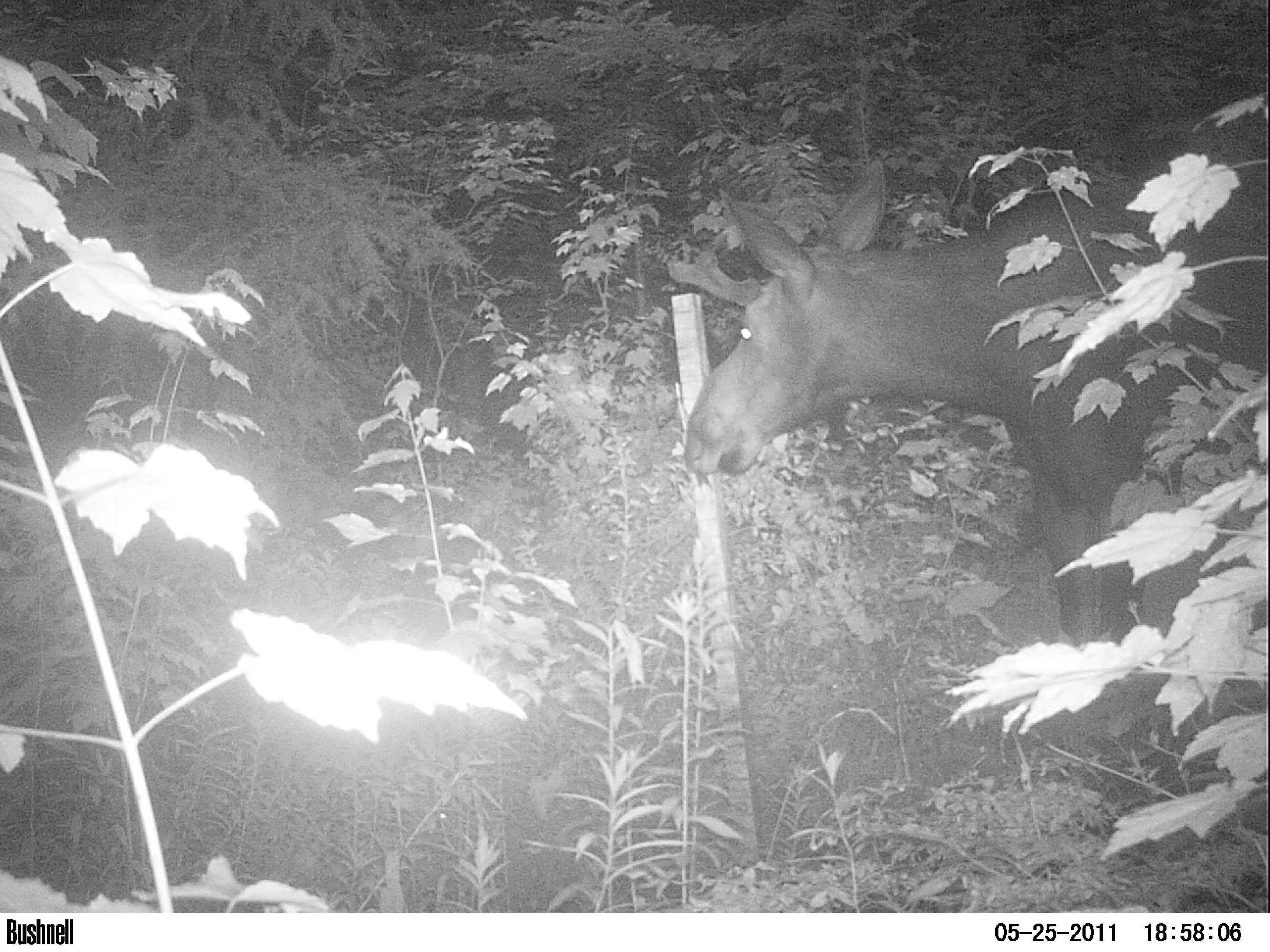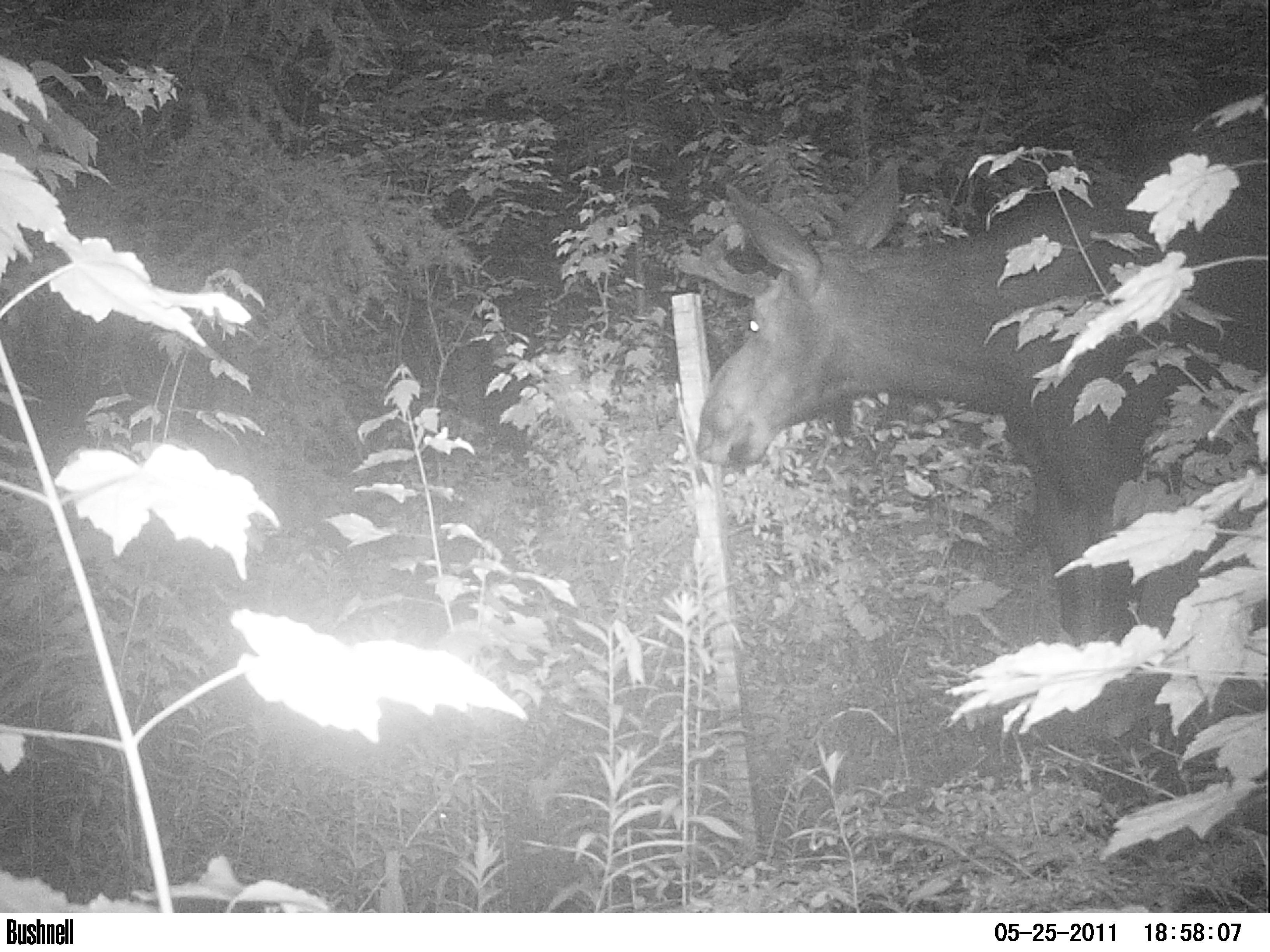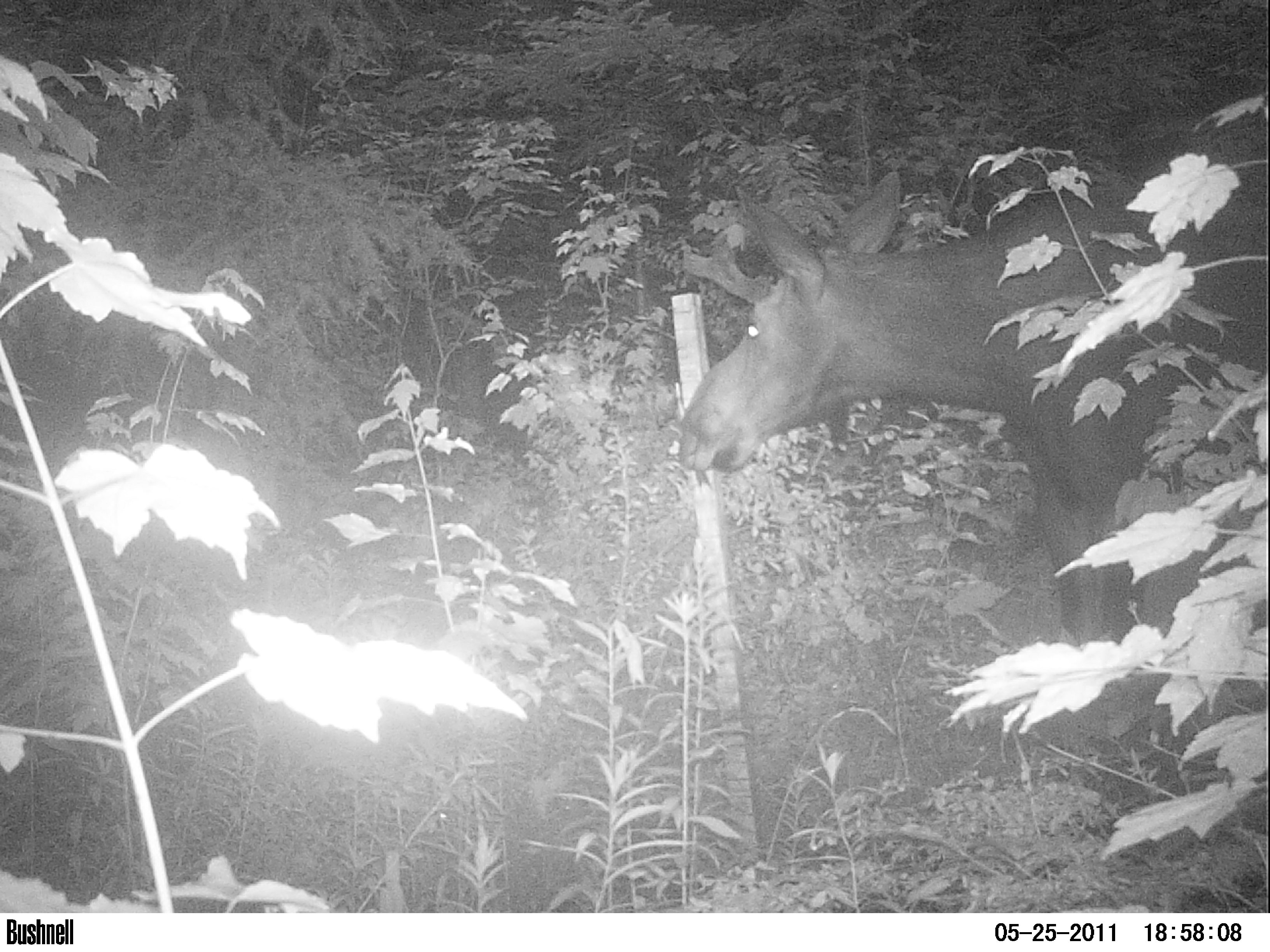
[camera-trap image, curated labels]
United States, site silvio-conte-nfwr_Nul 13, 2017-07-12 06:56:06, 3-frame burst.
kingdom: Animalia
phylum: Chordata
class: Mammalia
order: Artiodactyla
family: Cervidae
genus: Alces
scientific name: Alces alces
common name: moose